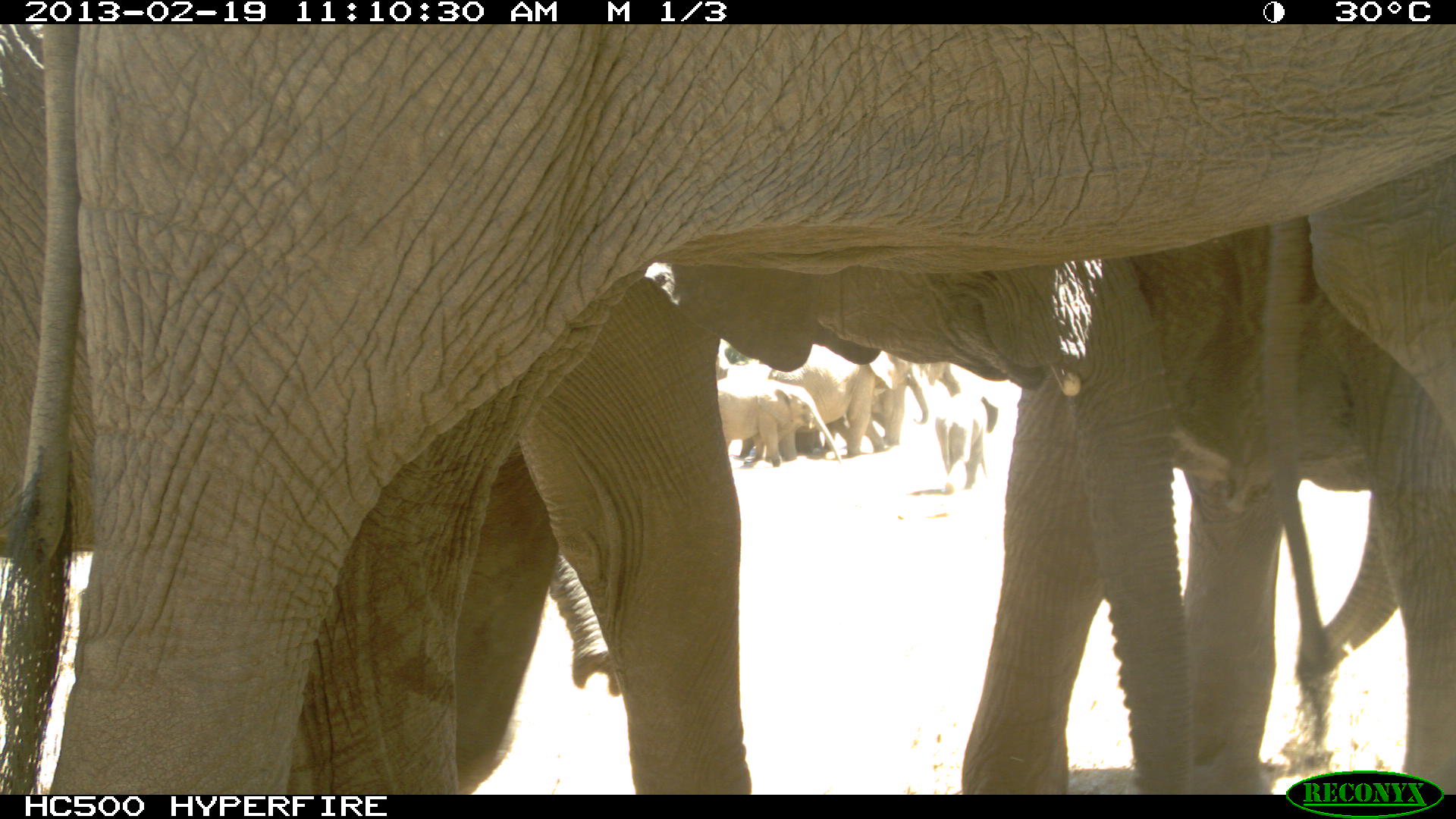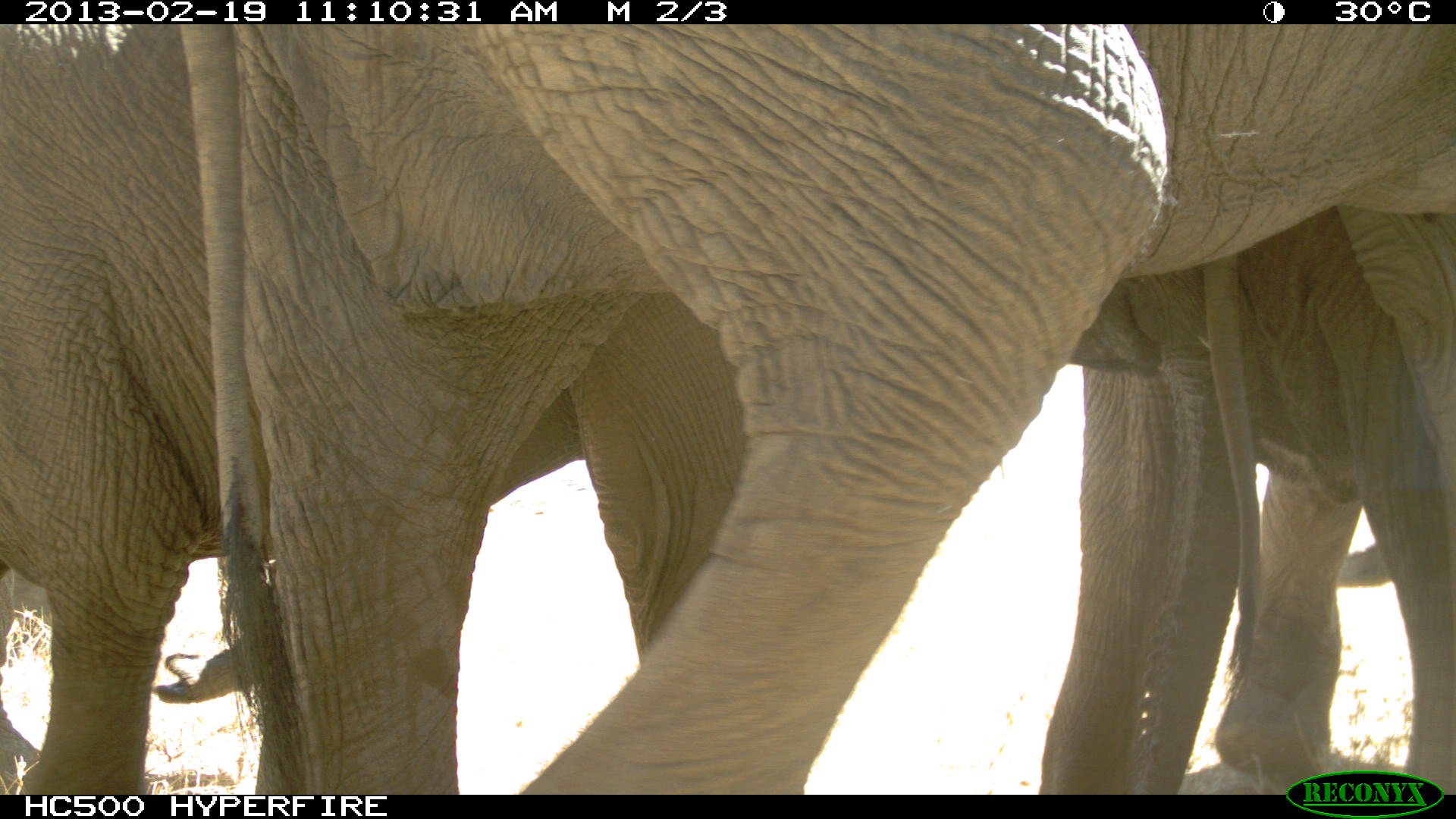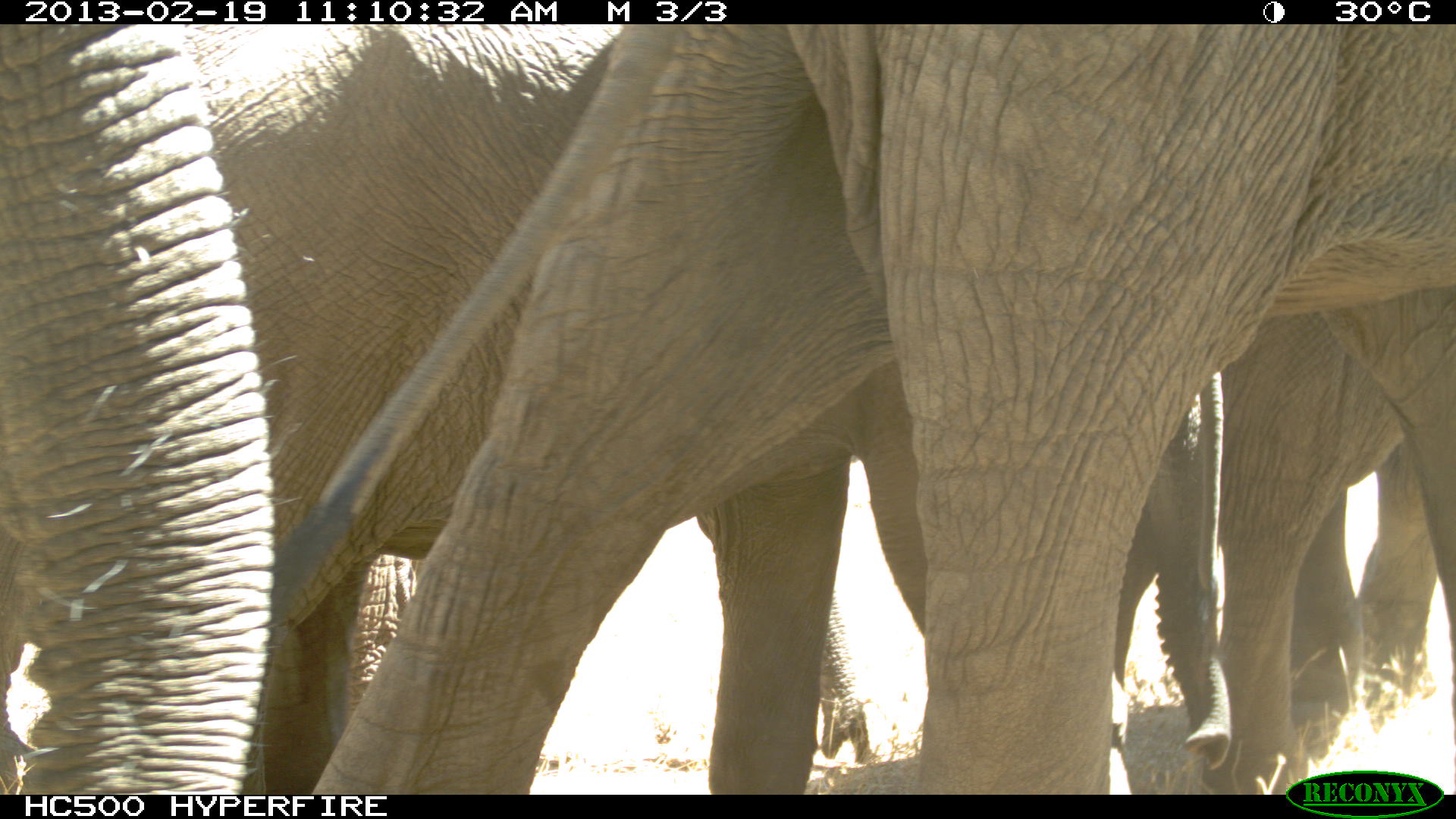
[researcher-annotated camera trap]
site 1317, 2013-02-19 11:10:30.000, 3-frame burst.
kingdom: Animalia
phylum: Chordata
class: Mammalia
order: Proboscidea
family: Elephantidae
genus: Loxodonta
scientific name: Loxodonta africana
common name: african bush elephant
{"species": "Loxodonta africana (african bush elephant)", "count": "11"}